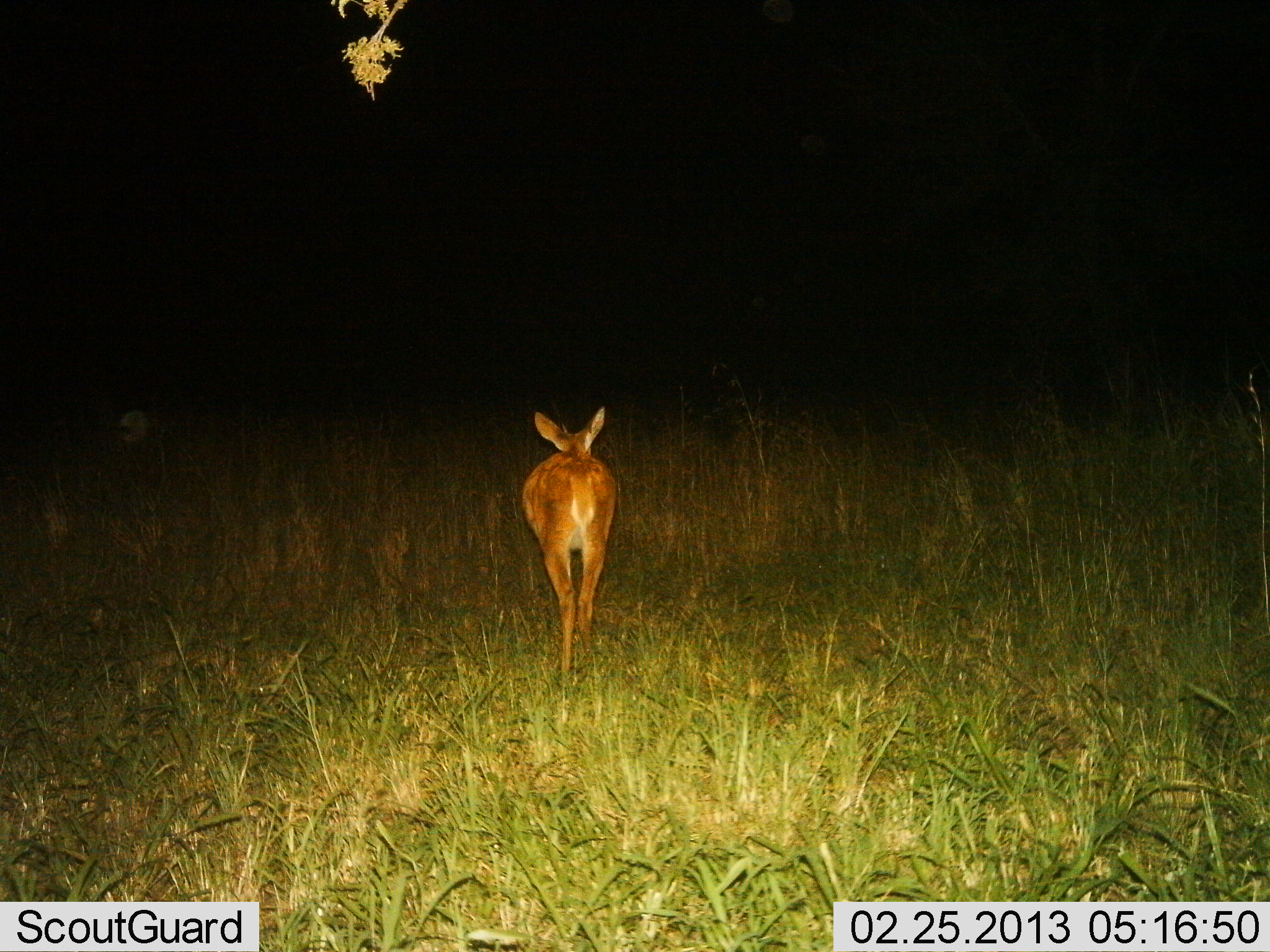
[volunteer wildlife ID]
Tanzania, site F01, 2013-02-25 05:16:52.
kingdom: Animalia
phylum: Chordata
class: Mammalia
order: Artiodactyla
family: Bovidae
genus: Redunca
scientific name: Redunca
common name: reedbuck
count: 1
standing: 22%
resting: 0%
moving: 83%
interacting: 0%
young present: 0%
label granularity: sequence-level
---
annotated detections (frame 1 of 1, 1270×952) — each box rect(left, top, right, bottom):
animal: rect(521, 405, 622, 671)